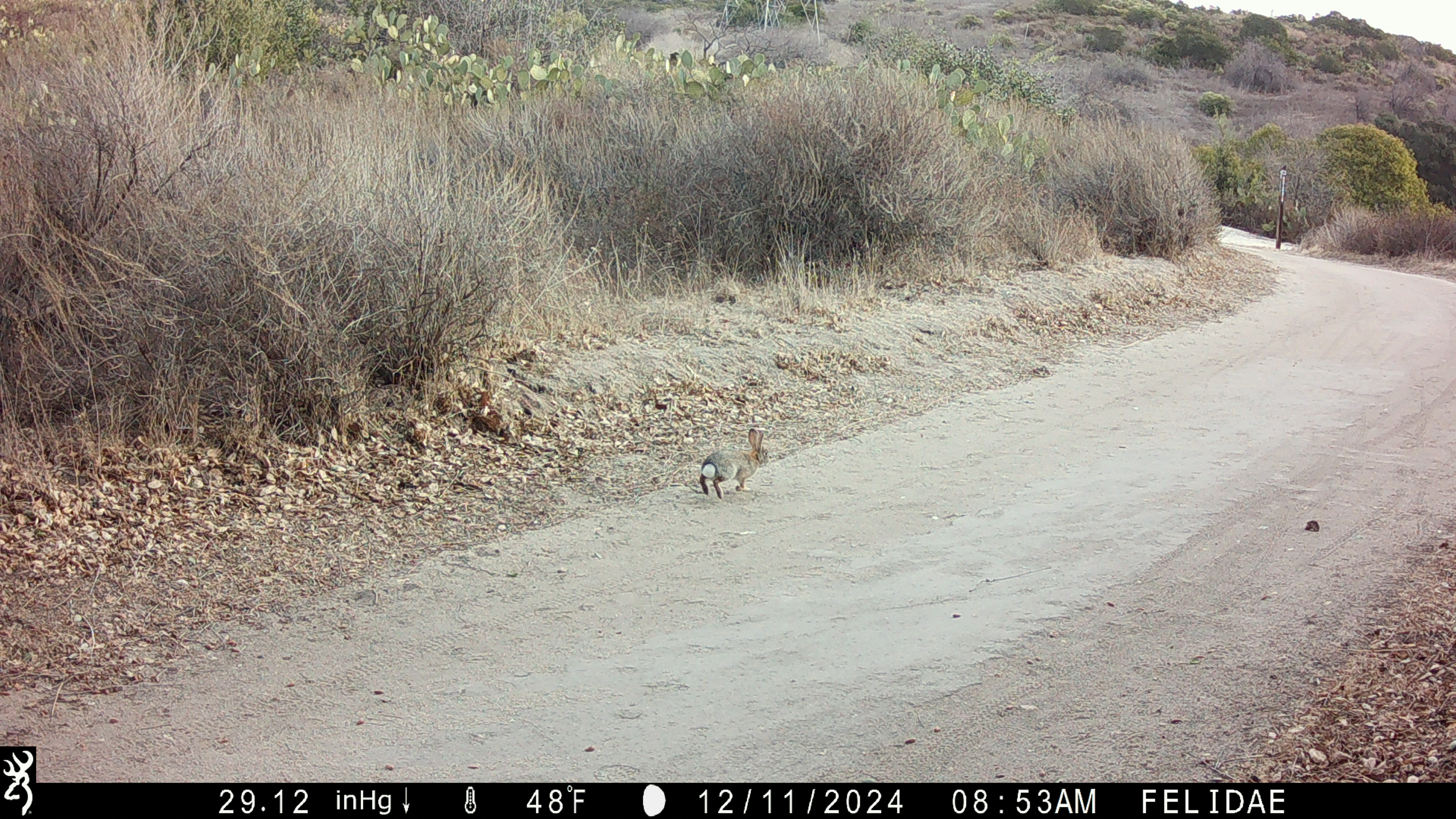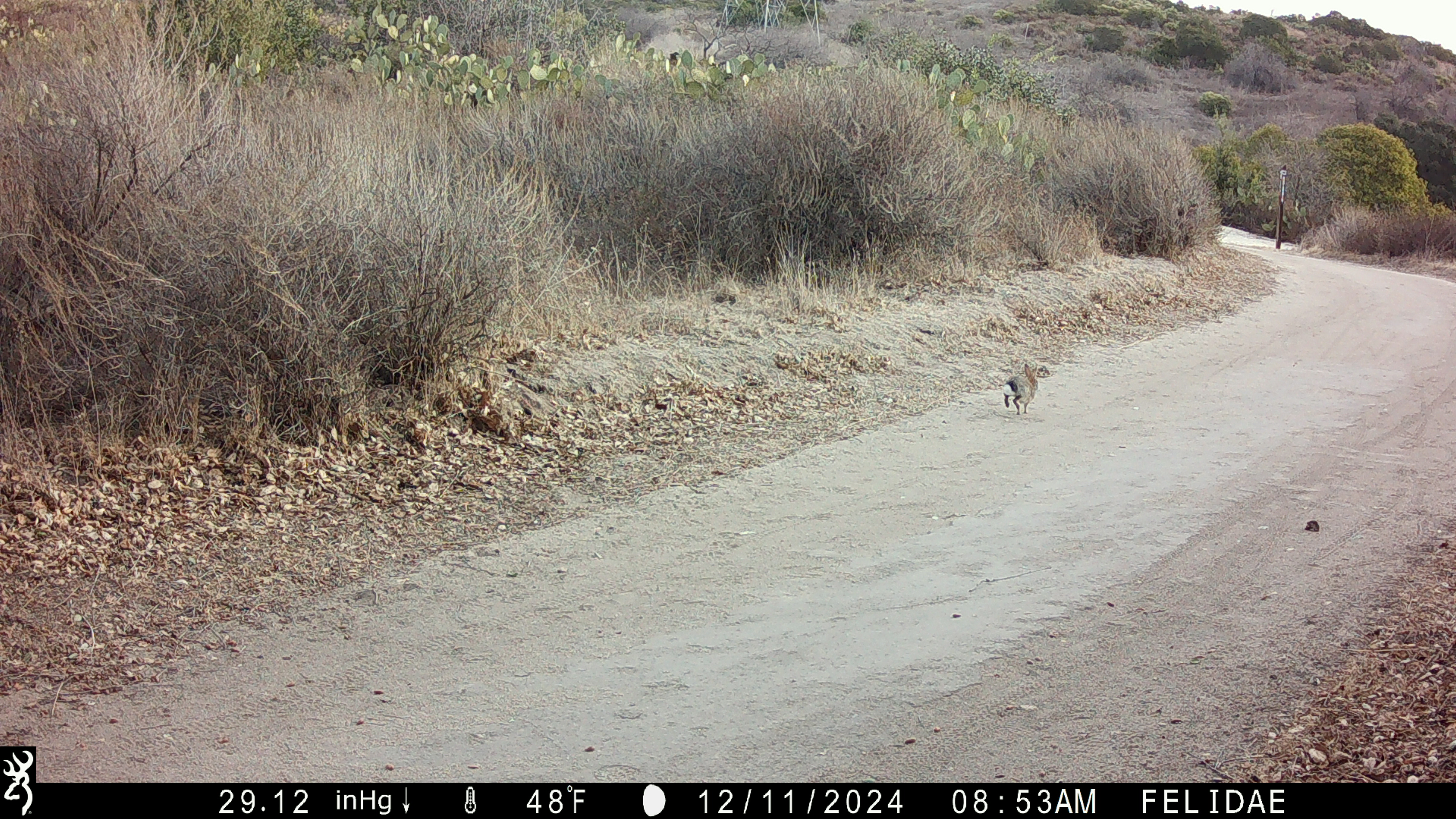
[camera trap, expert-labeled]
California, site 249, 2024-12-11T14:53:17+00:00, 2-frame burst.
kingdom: Animalia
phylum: Chordata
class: Mammalia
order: Lagomorpha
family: Leporidae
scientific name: Leporidae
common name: rabbit